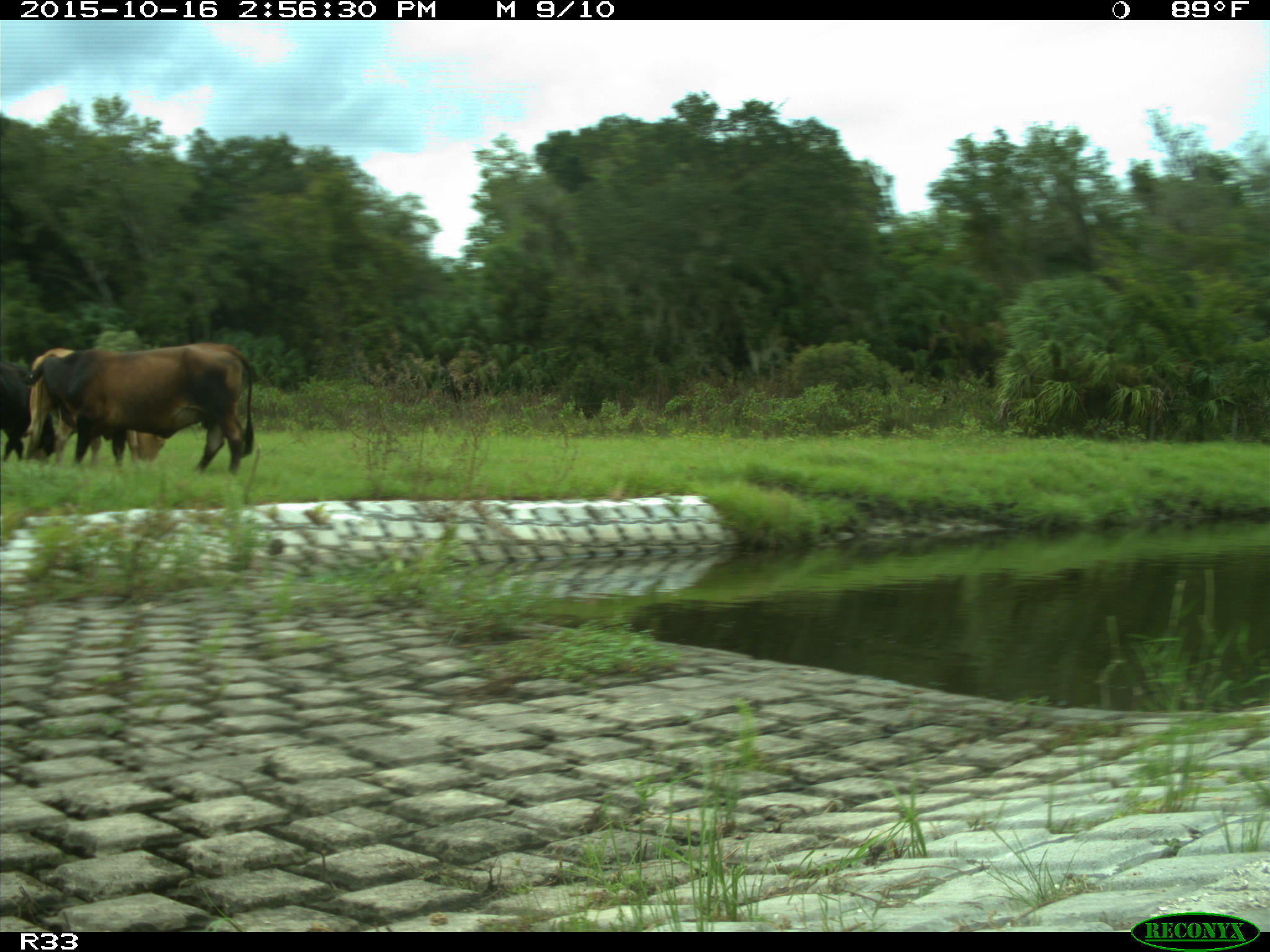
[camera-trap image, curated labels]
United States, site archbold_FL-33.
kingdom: Animalia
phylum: Chordata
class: Mammalia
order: Artiodactyla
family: Bovidae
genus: Bos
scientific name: Bos taurus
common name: domestic cow